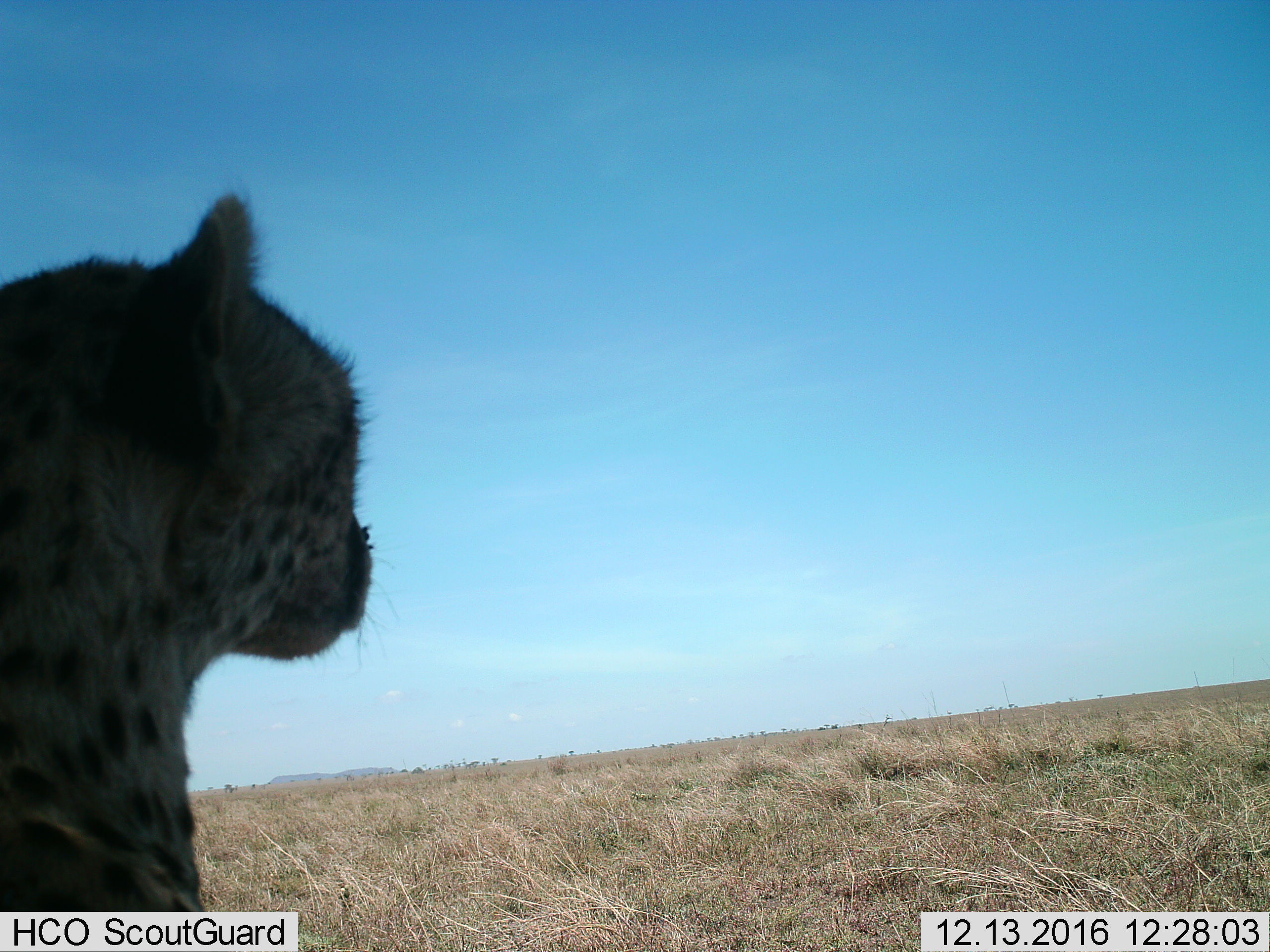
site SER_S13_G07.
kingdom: Animalia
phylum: Chordata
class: Mammalia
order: Carnivora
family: Felidae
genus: Acinonyx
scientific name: Acinonyx jubatus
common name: cheetah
Cheetah (Acinonyx jubatus), count 1. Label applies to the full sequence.